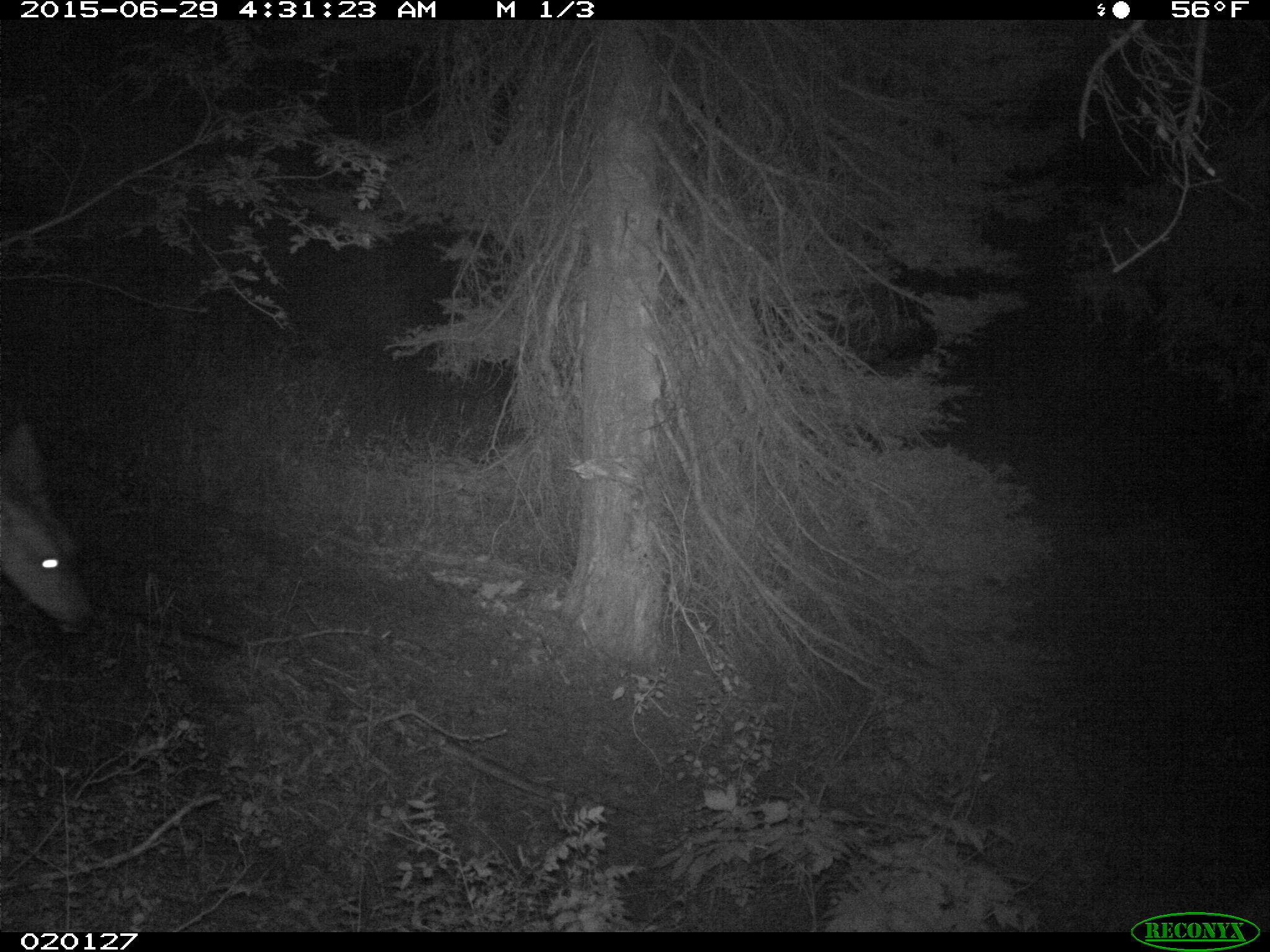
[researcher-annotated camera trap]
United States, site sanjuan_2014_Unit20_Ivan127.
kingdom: Animalia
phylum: Chordata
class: Mammalia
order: Artiodactyla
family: Cervidae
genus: Odocoileus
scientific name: Odocoileus hemionus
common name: mule deer